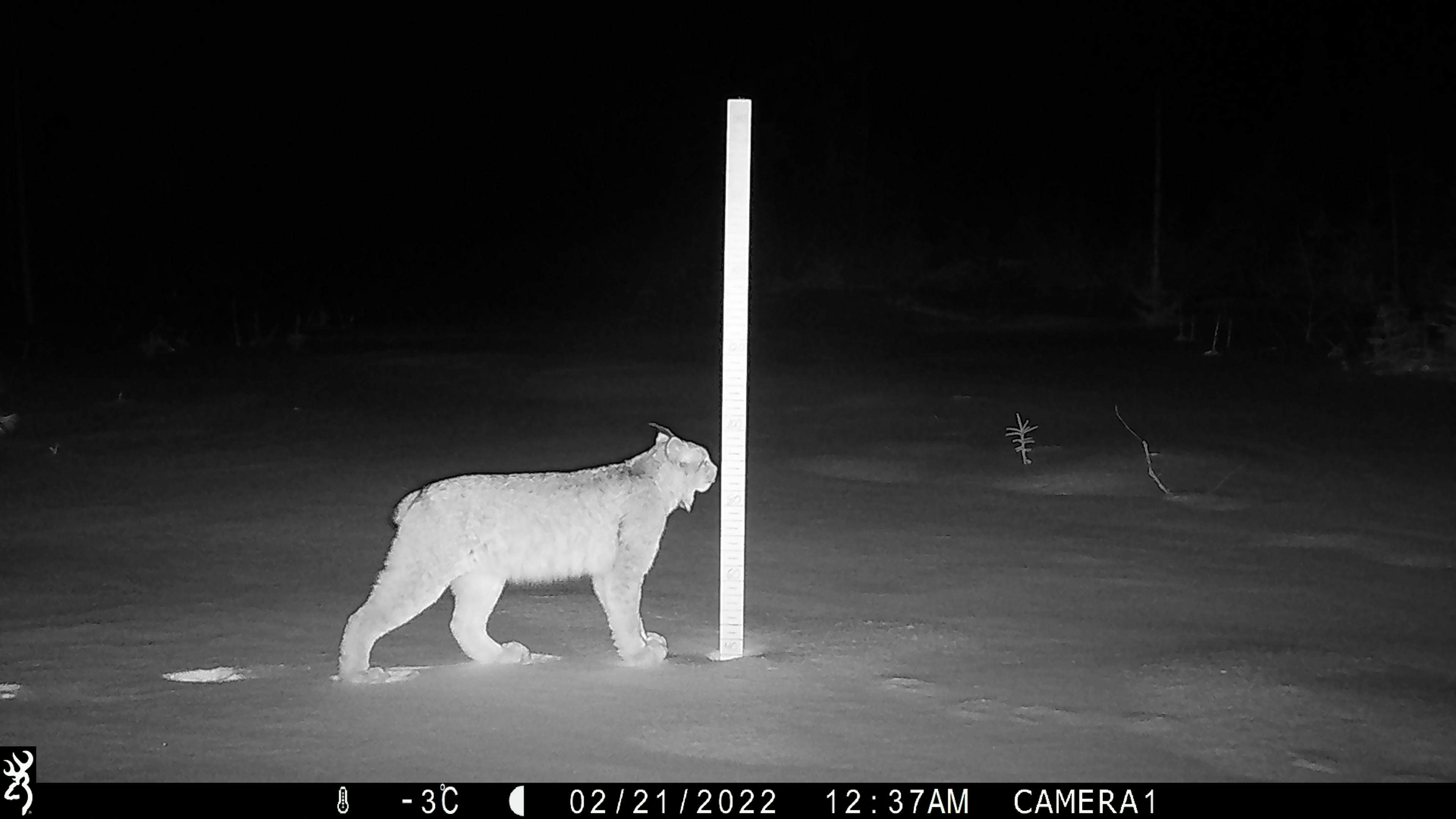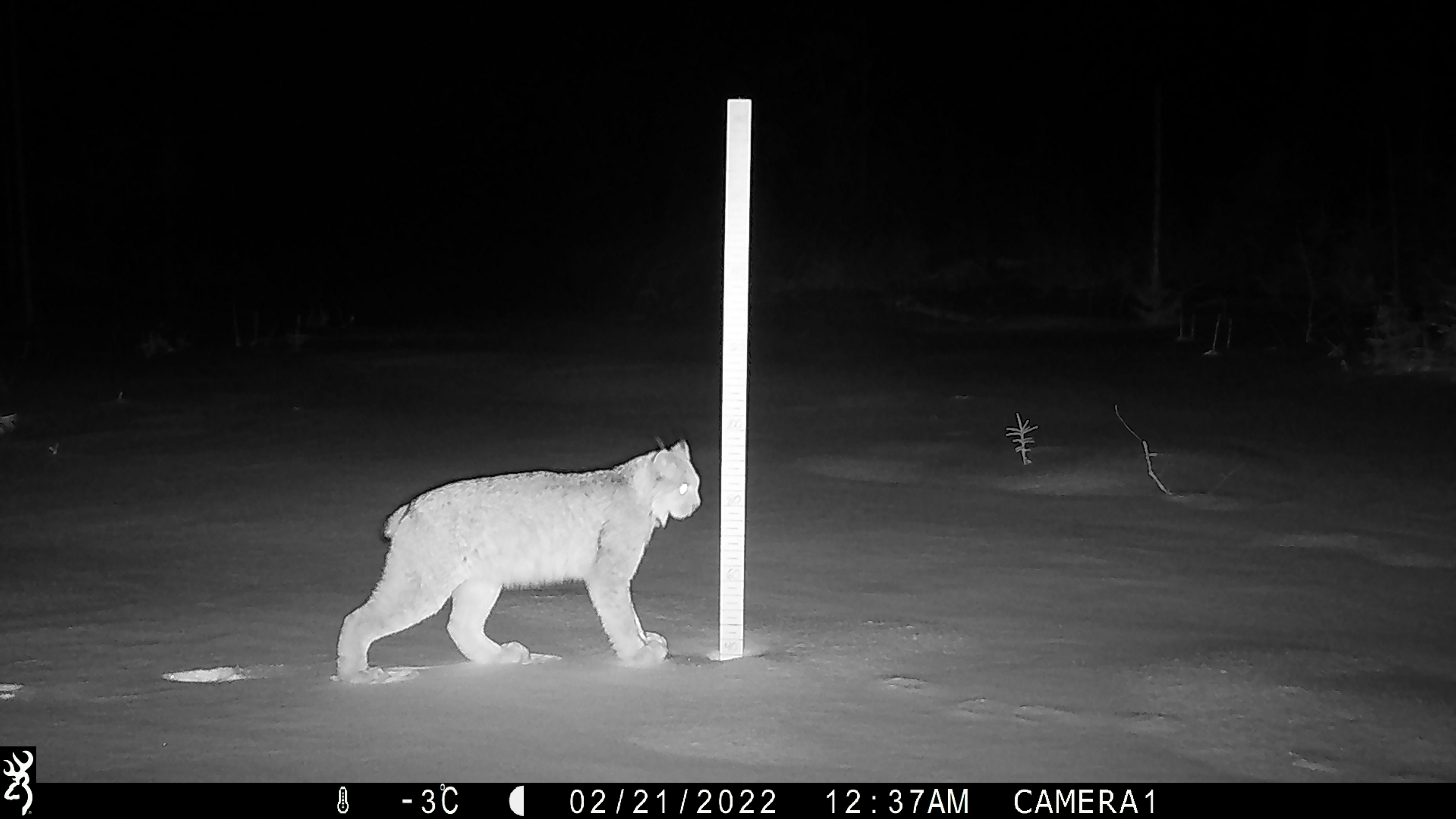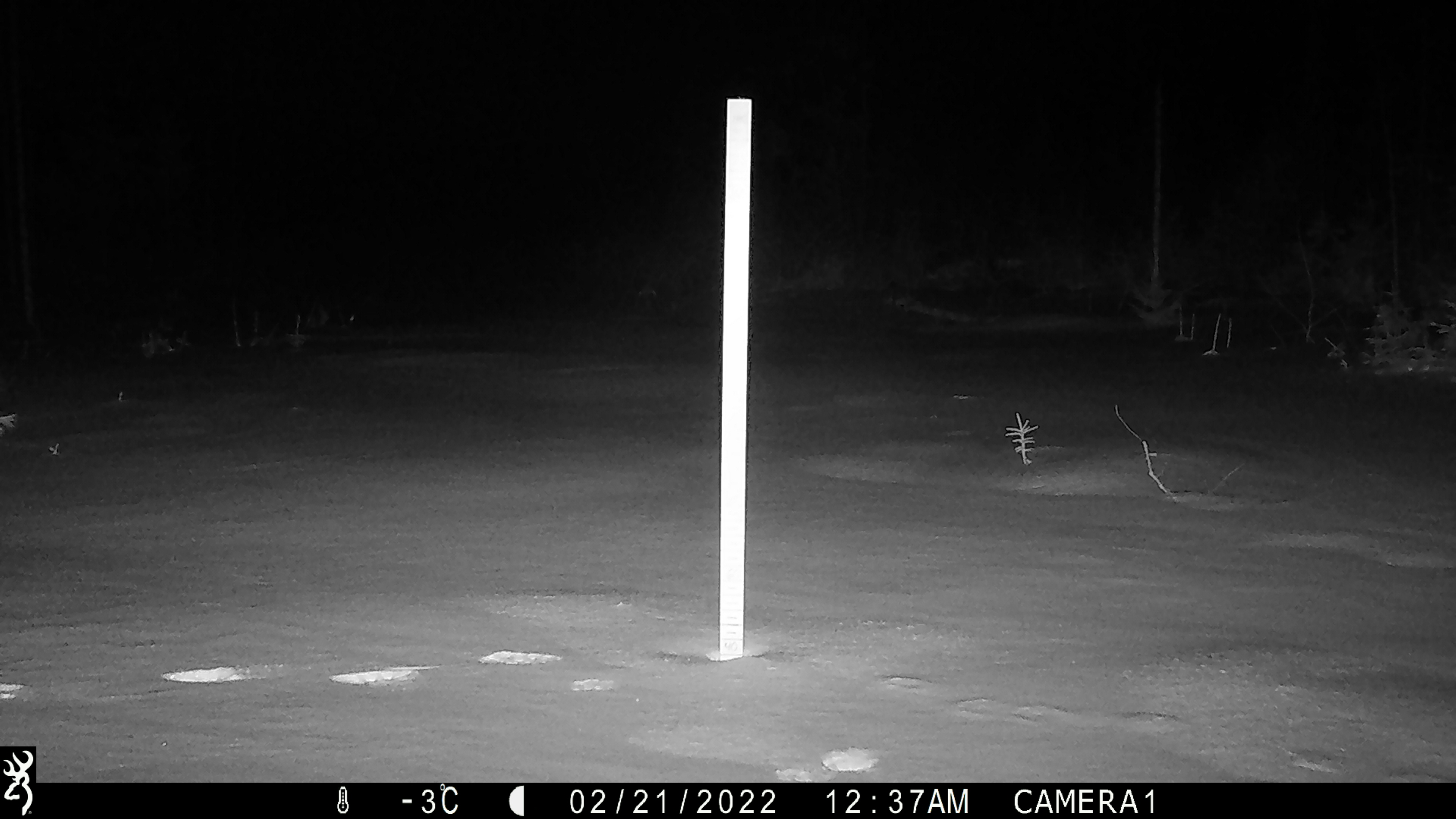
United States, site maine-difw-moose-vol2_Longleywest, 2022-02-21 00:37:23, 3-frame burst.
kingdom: Animalia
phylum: Chordata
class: Mammalia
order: Carnivora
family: Felidae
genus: Lynx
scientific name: Lynx canadensis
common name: canada lynx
Canada lynx (Lynx canadensis).